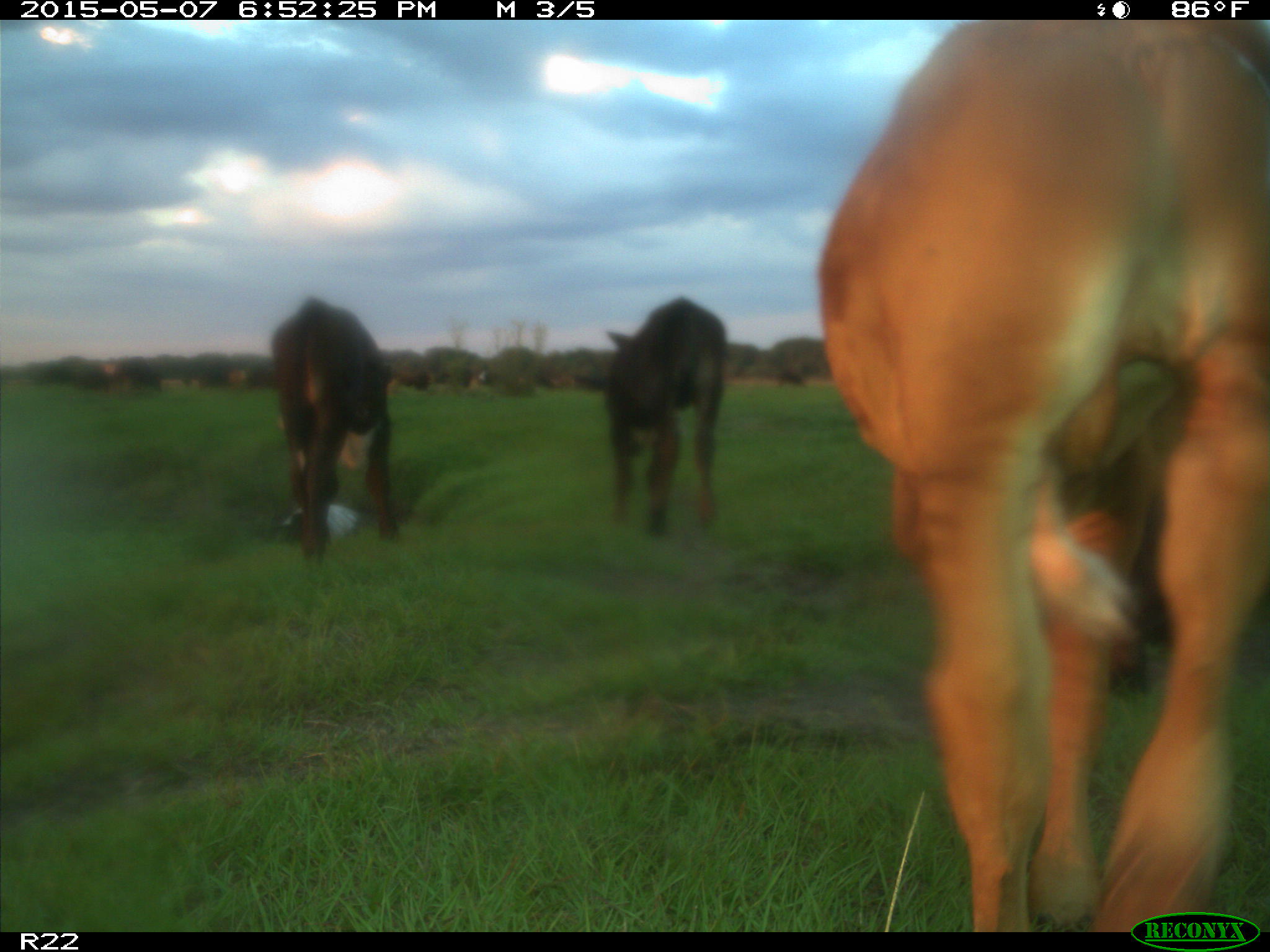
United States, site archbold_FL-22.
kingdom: Animalia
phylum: Chordata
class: Mammalia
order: Artiodactyla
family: Bovidae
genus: Bos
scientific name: Bos taurus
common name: domestic cow